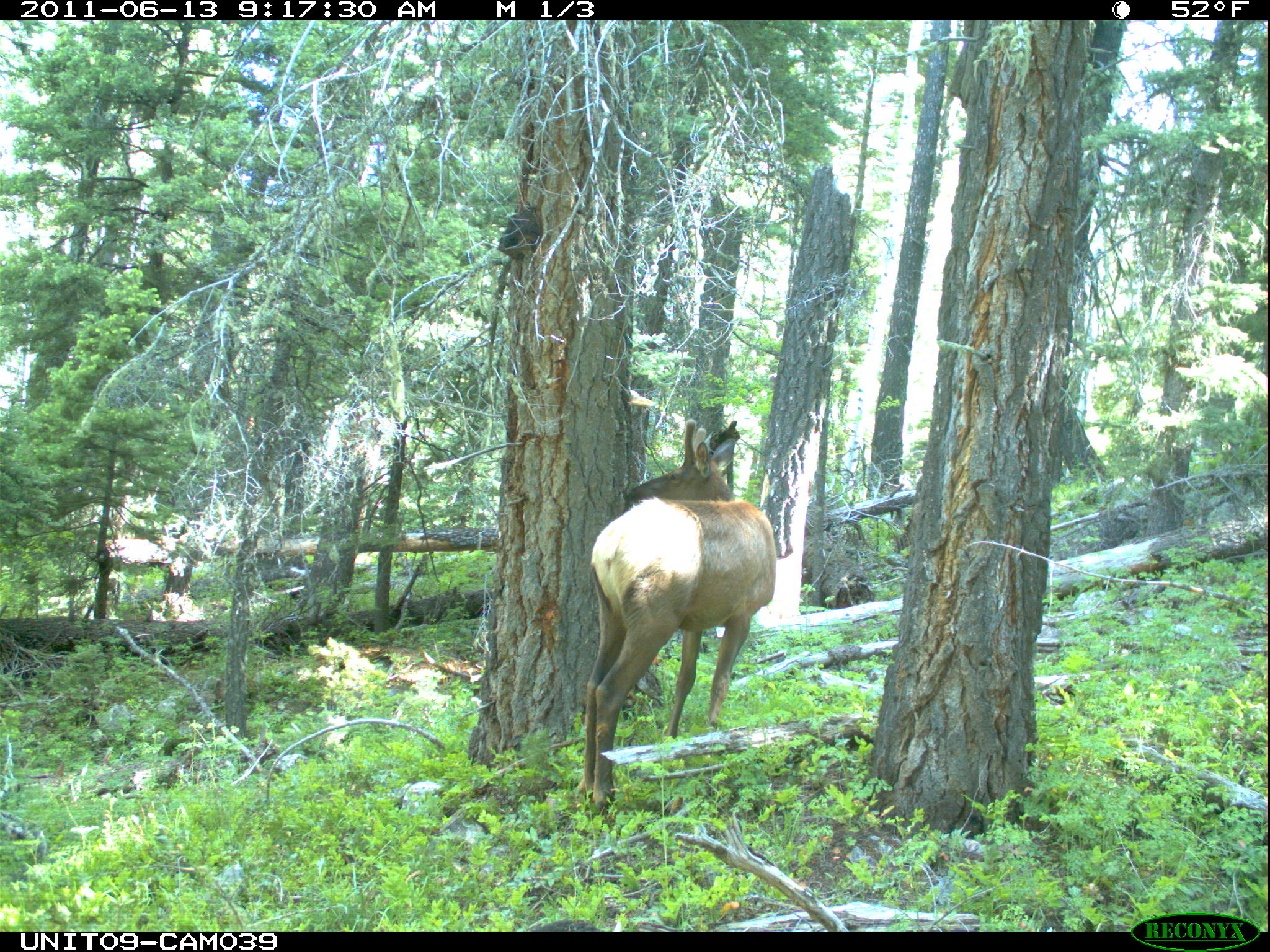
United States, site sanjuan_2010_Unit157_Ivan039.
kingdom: Animalia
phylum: Chordata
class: Mammalia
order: Artiodactyla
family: Cervidae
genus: Cervus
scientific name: Cervus elaphus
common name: red deer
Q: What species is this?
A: Cervus elaphus (red deer).